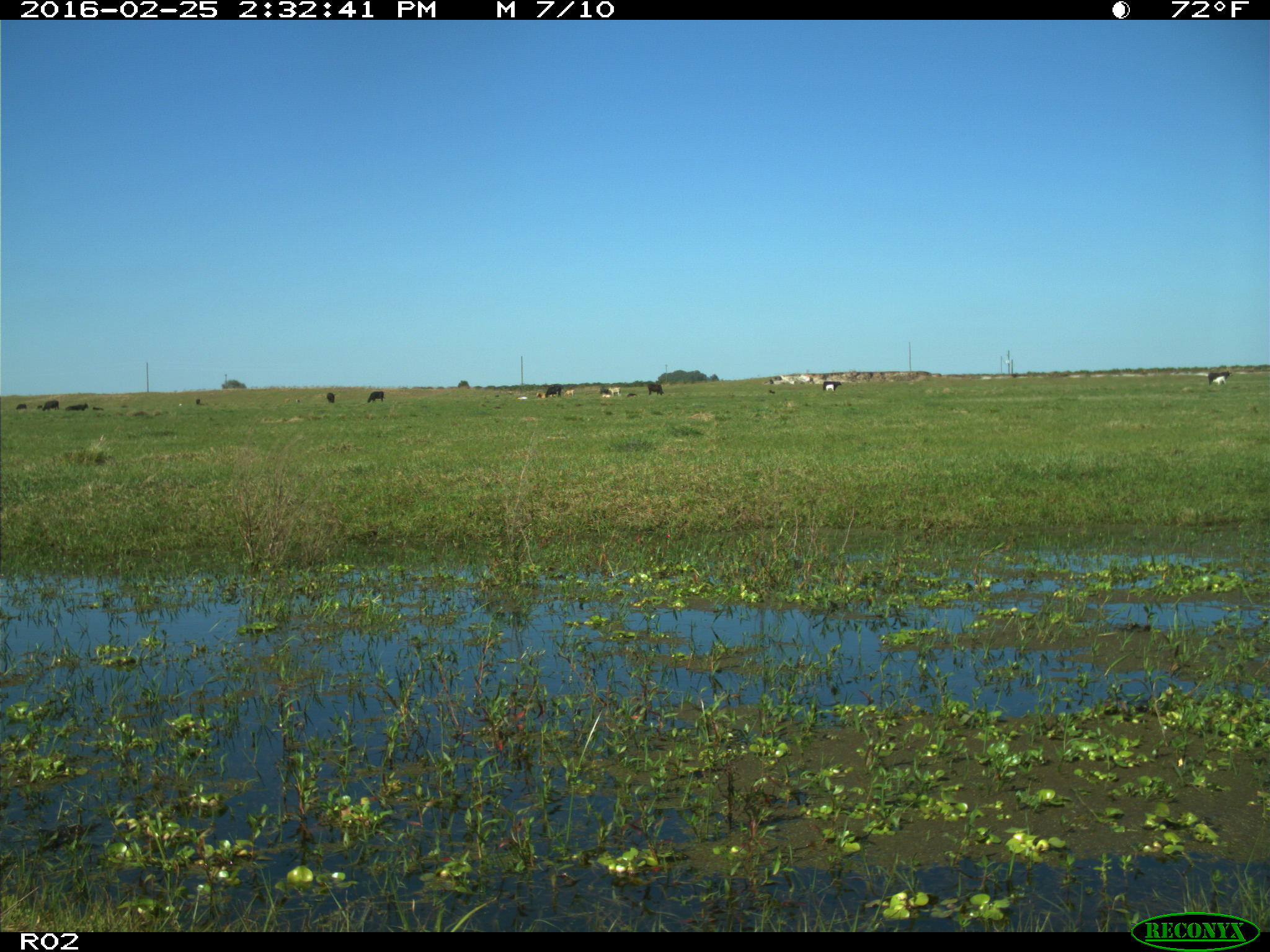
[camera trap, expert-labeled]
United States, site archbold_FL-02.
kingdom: Animalia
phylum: Chordata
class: Mammalia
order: Artiodactyla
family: Bovidae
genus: Bos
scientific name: Bos taurus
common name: domestic cow